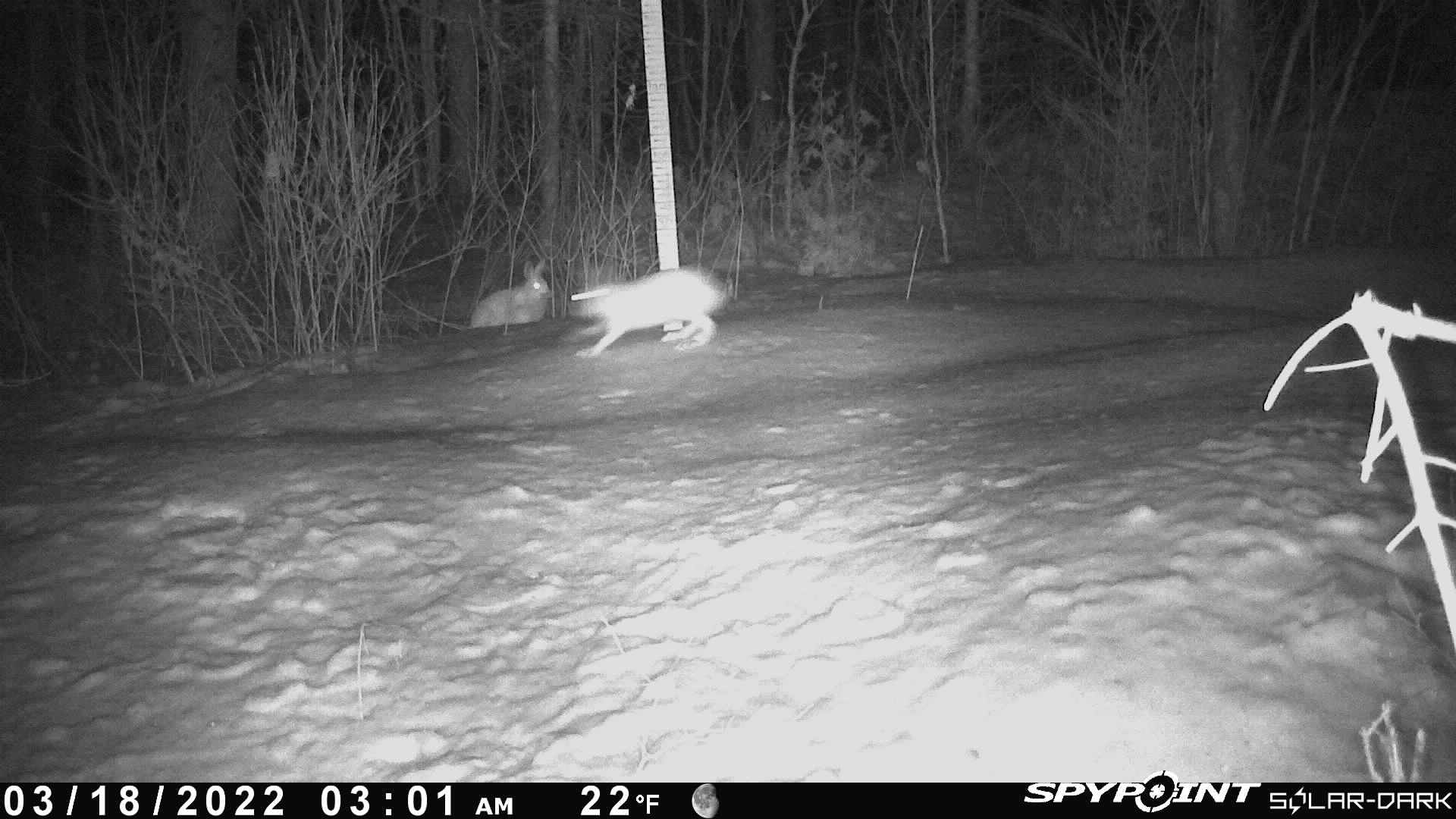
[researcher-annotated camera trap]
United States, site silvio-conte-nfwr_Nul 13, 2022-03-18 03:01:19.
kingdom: Animalia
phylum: Chordata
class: Mammalia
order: Lagomorpha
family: Leporidae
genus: Lepus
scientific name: Lepus americanus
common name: snowshoe hare